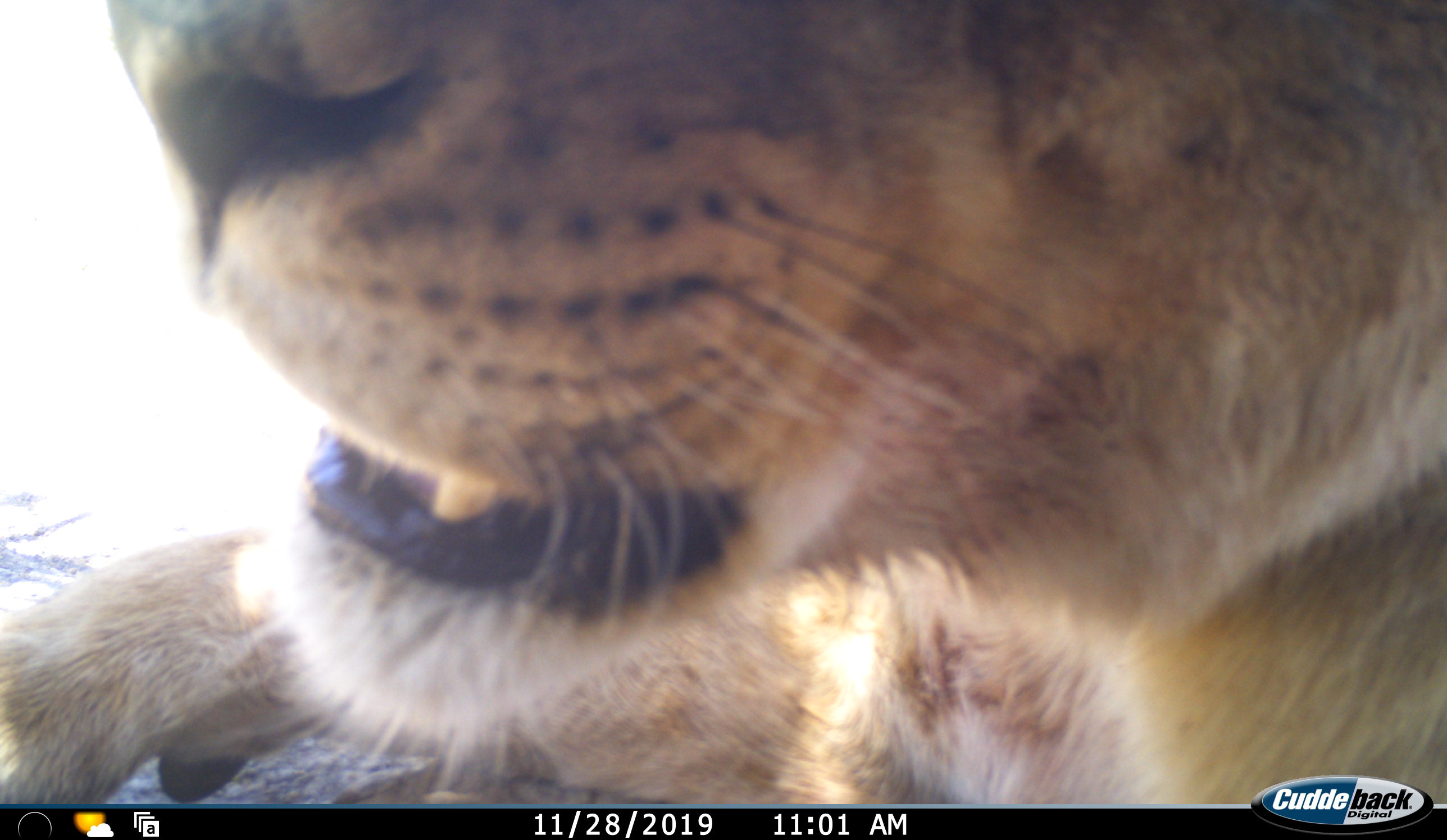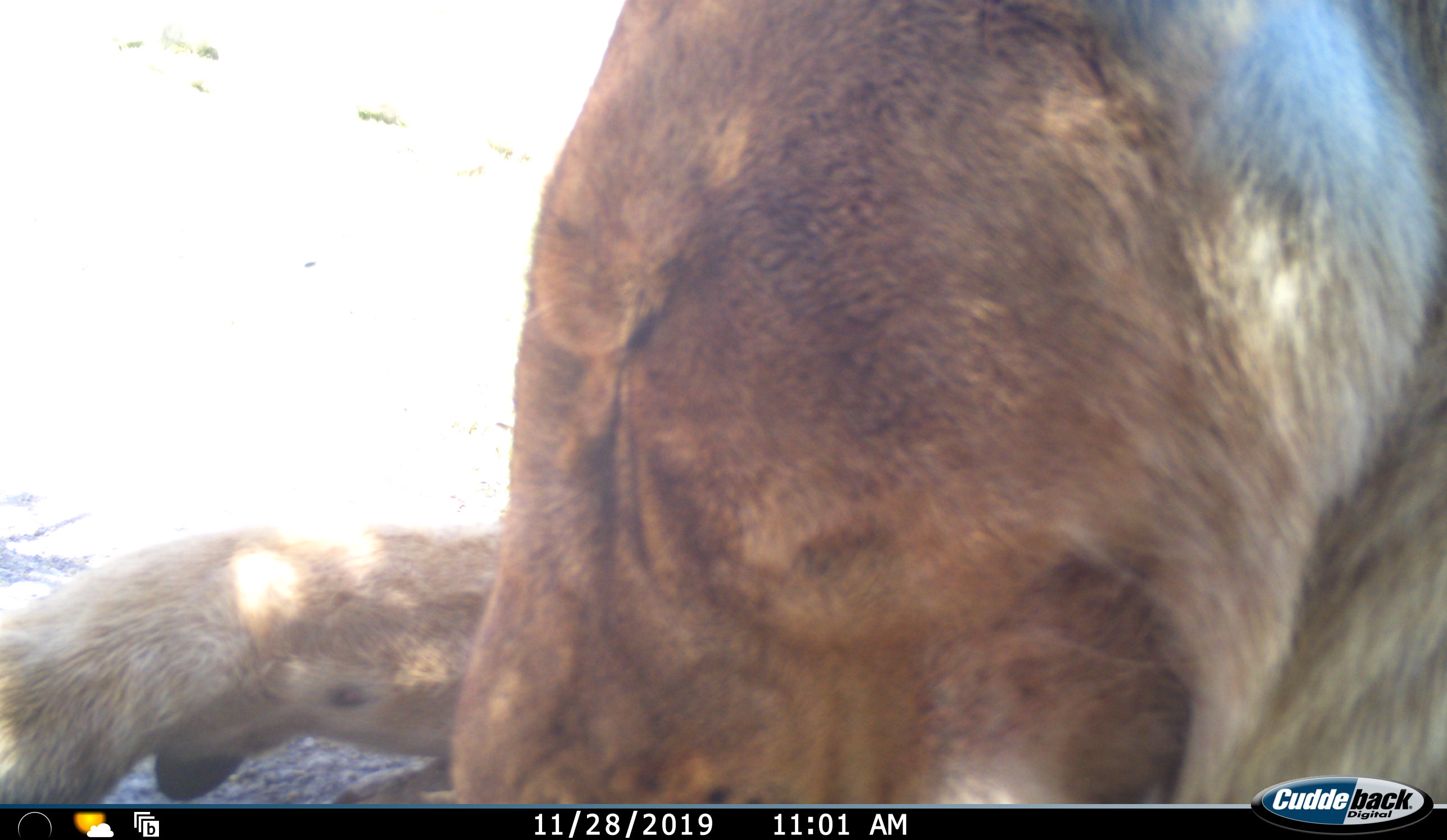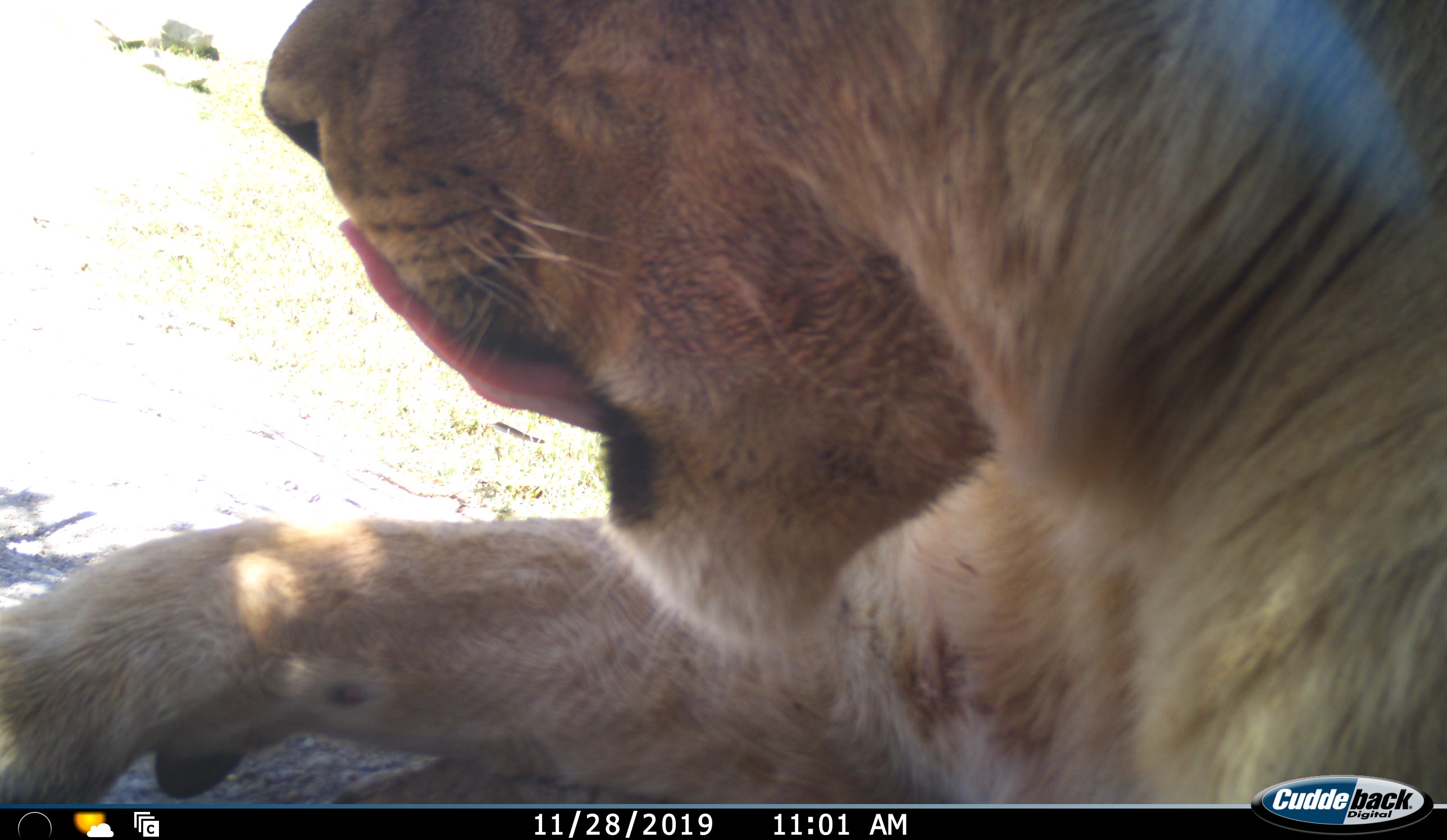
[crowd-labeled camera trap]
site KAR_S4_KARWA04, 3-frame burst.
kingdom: Animalia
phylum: Chordata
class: Mammalia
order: Carnivora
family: Felidae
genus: Panthera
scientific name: Panthera leo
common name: lion female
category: lionfemale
Lionfemale (lion female) (Panthera leo), count 1. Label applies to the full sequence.